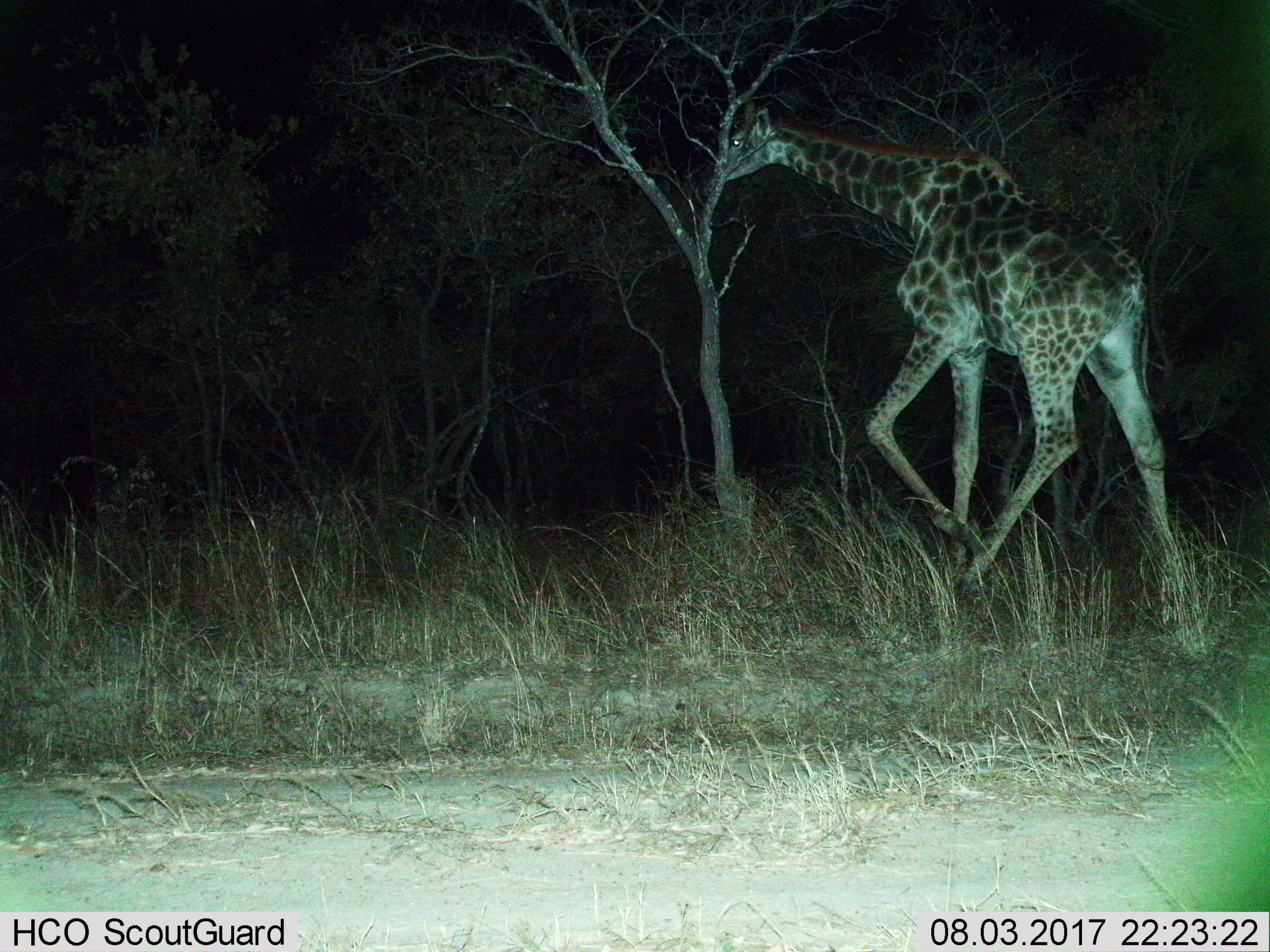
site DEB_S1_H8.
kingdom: Animalia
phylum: Chordata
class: Mammalia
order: Artiodactyla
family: Giraffidae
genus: Giraffa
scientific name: Giraffa camelopardalis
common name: giraffe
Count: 1.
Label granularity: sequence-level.